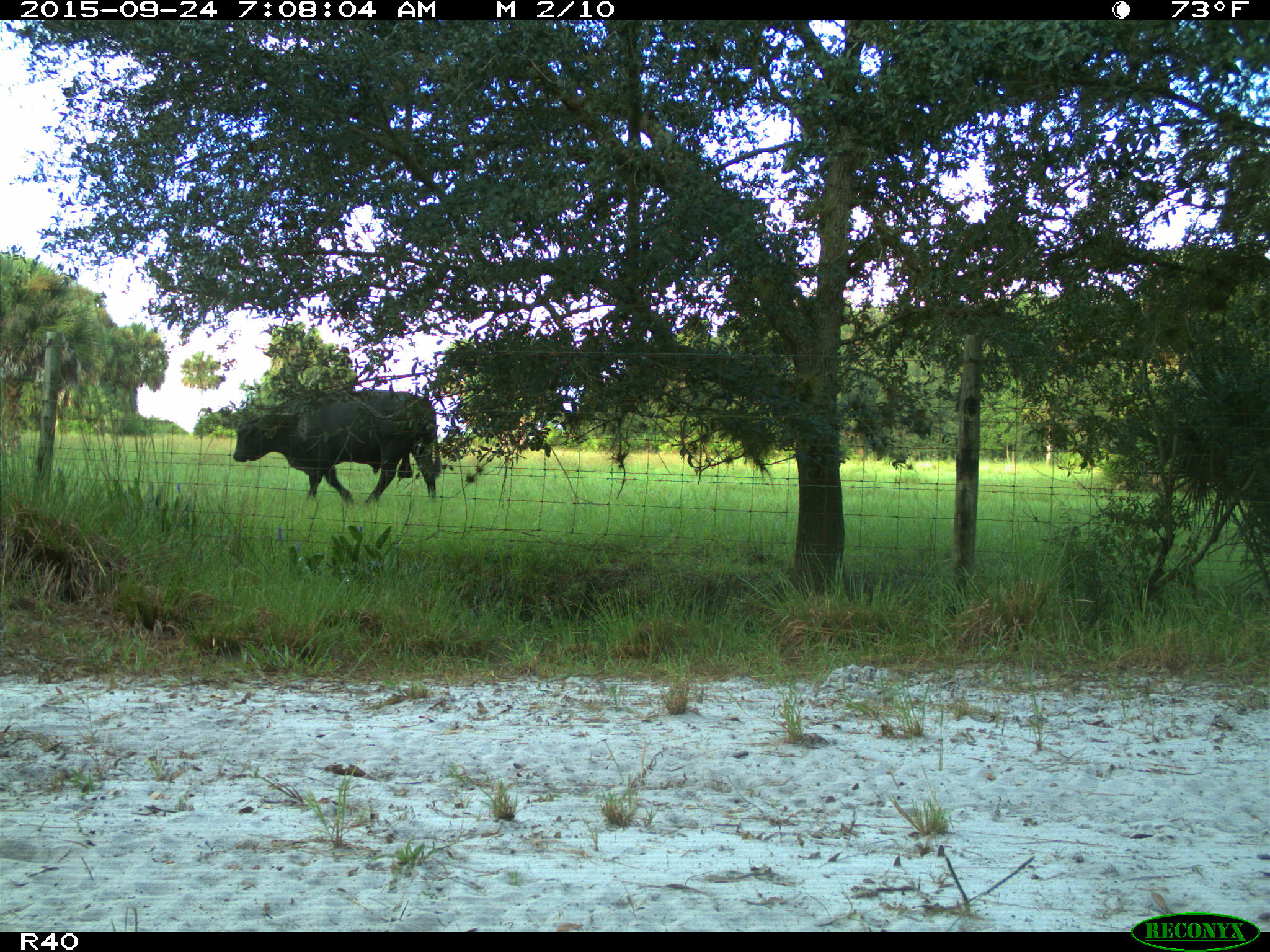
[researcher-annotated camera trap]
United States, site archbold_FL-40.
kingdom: Animalia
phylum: Chordata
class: Mammalia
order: Artiodactyla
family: Bovidae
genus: Bos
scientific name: Bos taurus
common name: domestic cow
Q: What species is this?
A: Bos taurus (domestic cow).